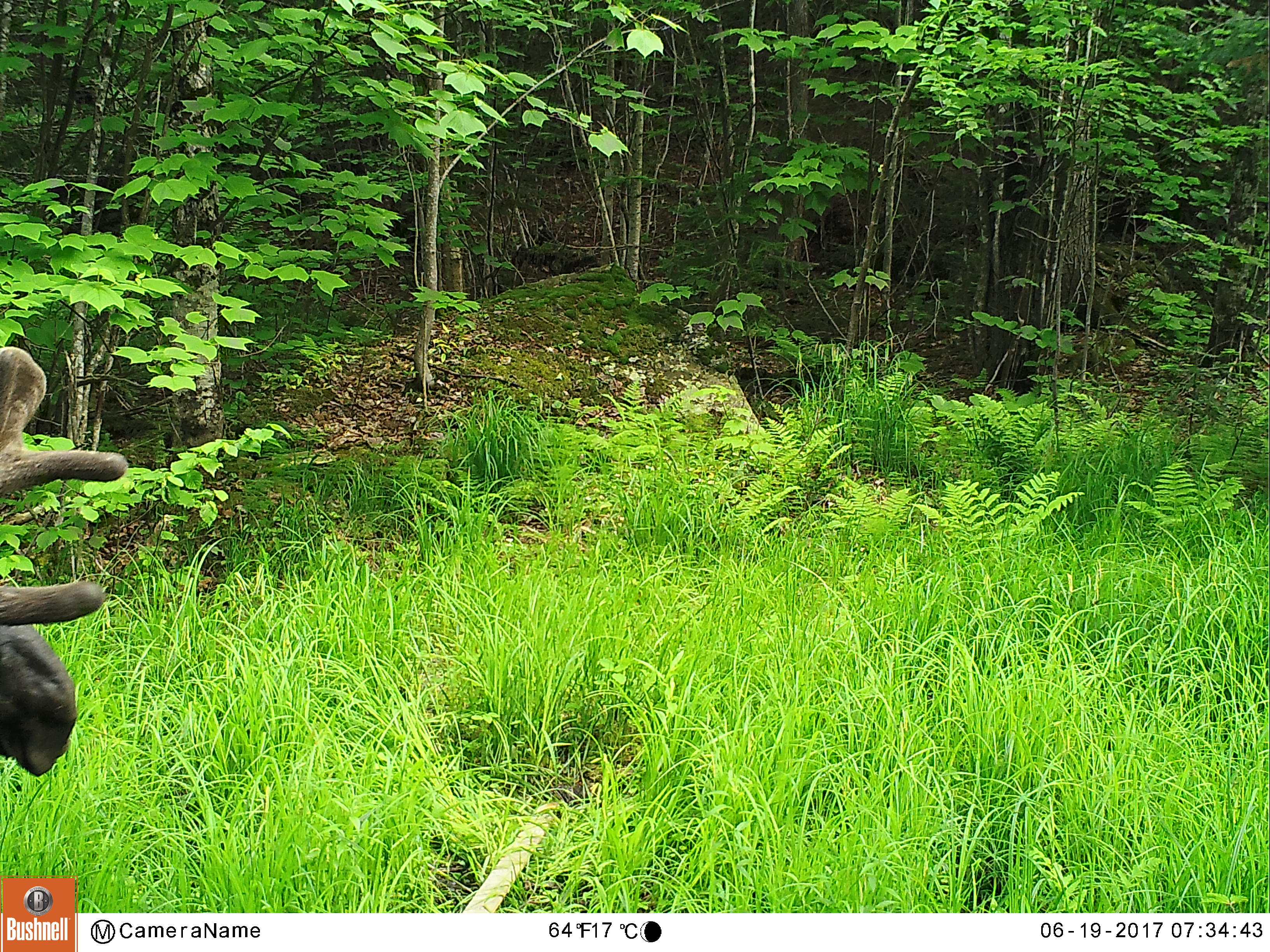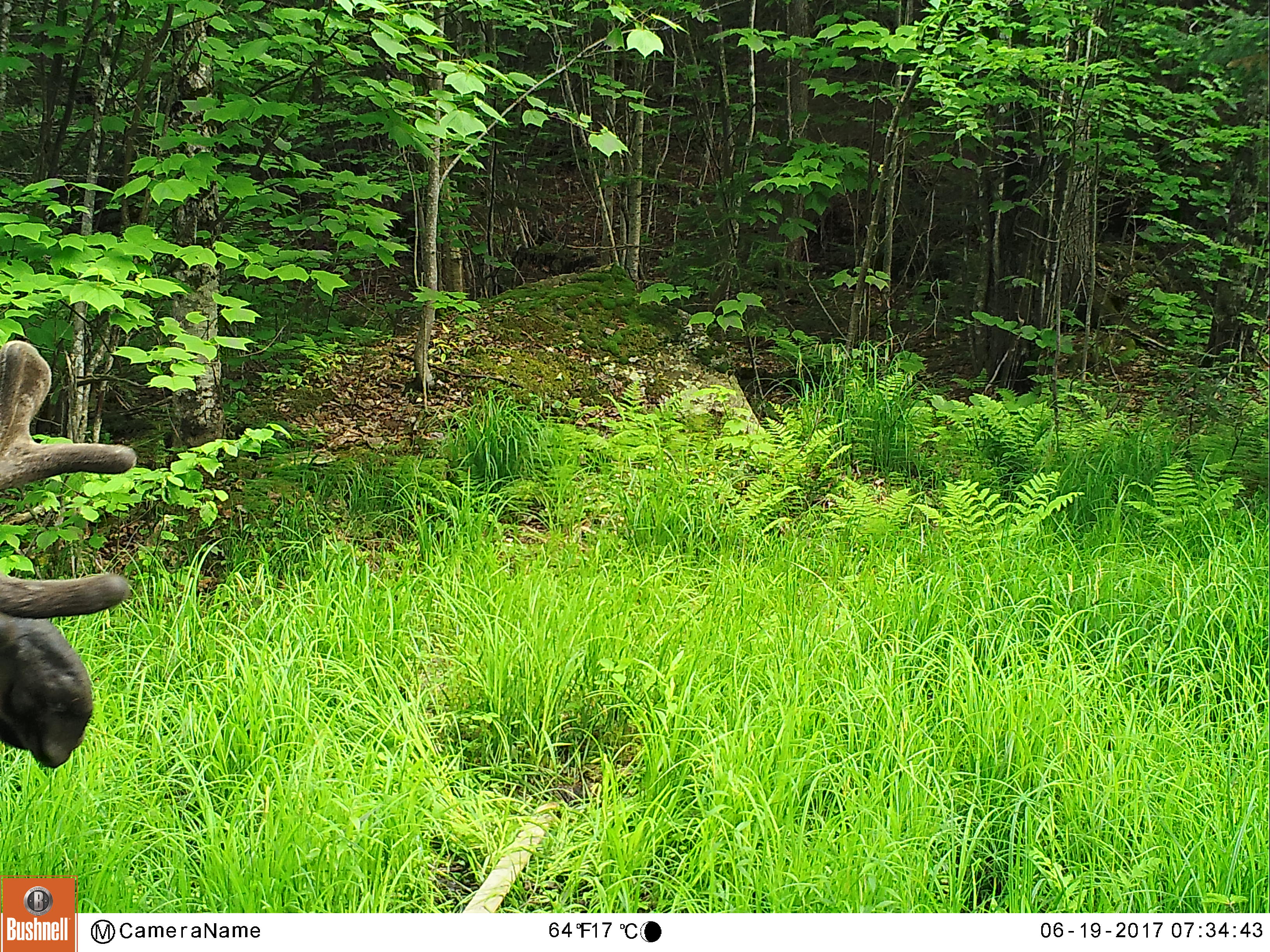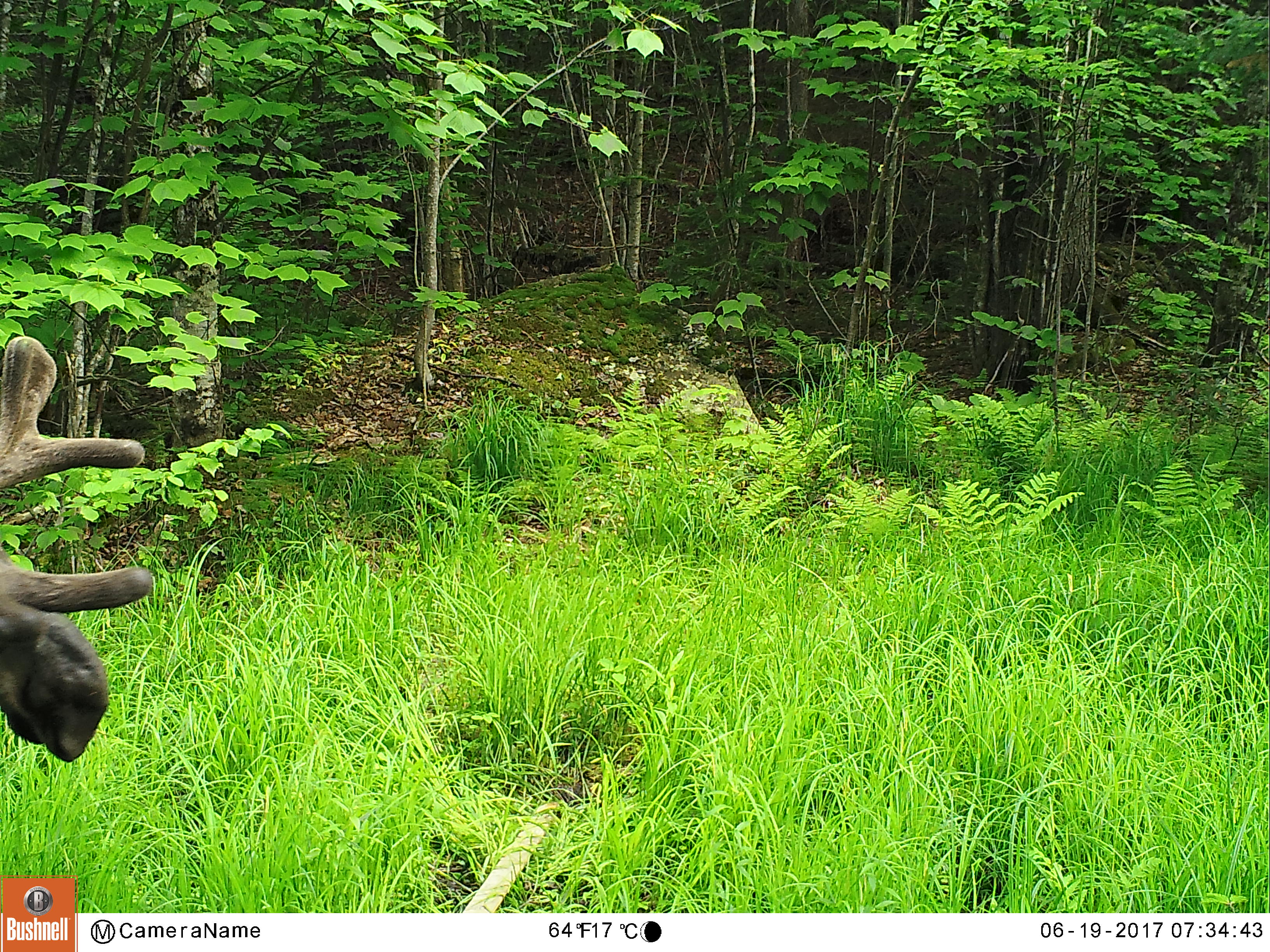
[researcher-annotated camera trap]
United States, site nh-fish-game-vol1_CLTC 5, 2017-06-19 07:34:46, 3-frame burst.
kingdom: Animalia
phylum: Chordata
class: Mammalia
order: Artiodactyla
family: Cervidae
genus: Alces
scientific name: Alces alces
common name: moose